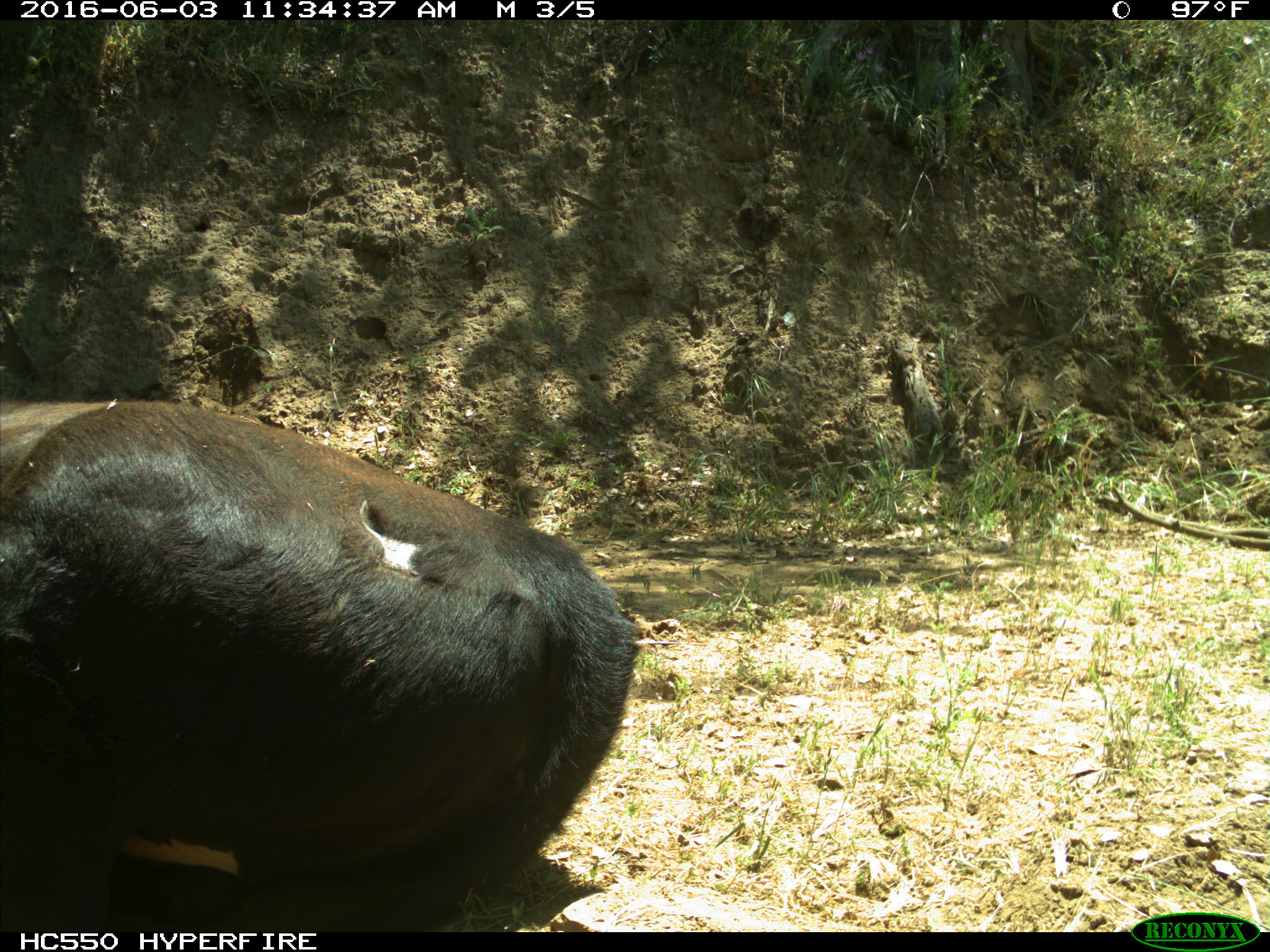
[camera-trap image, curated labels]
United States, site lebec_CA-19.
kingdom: Animalia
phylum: Chordata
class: Mammalia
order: Artiodactyla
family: Bovidae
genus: Bos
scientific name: Bos taurus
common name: domestic cow